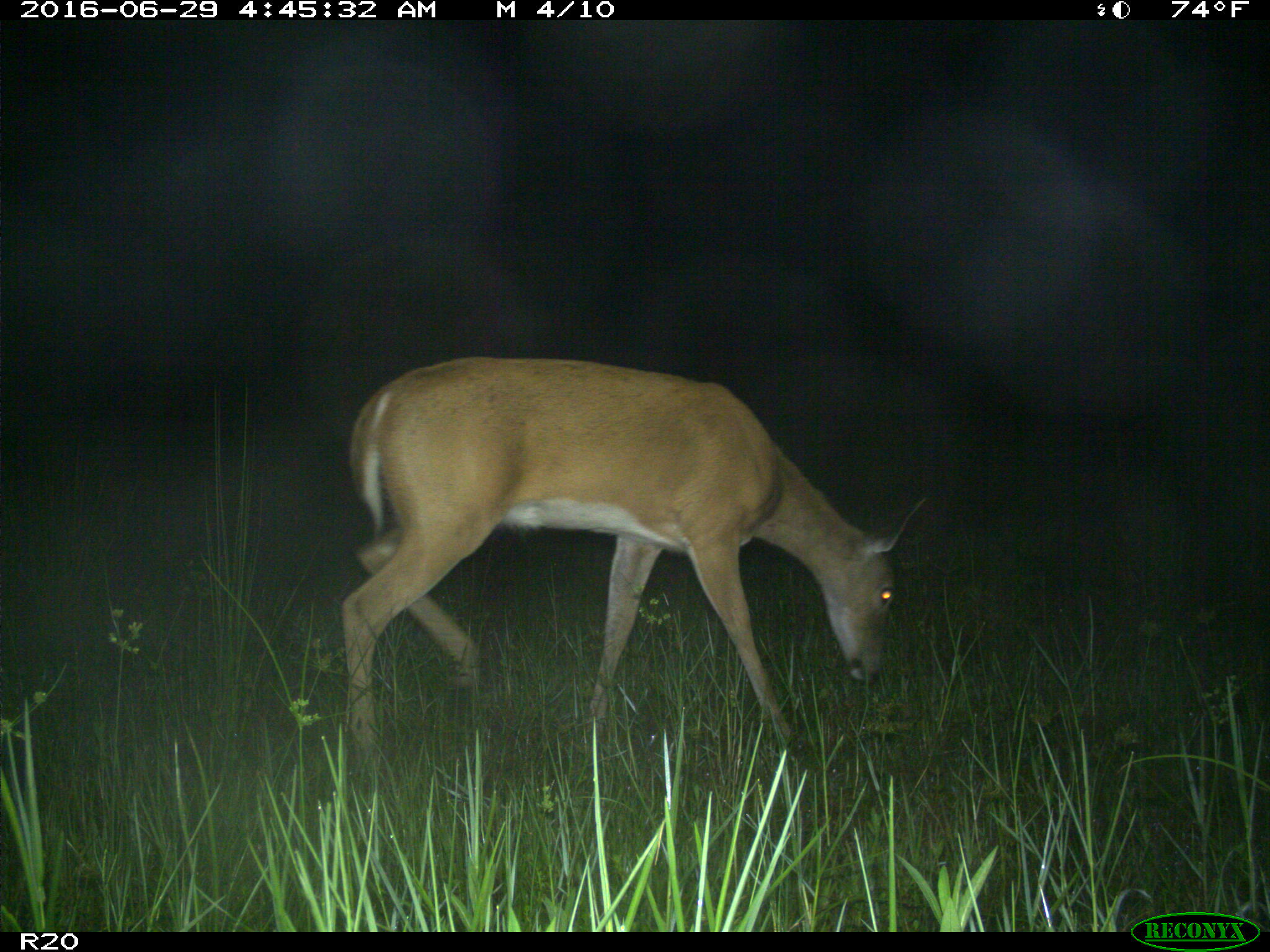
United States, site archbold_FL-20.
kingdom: Animalia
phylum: Chordata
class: Mammalia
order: Artiodactyla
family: Cervidae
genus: Odocoileus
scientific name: Odocoileus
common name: deer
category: unidentified deer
Unidentified deer (deer) (Odocoileus).